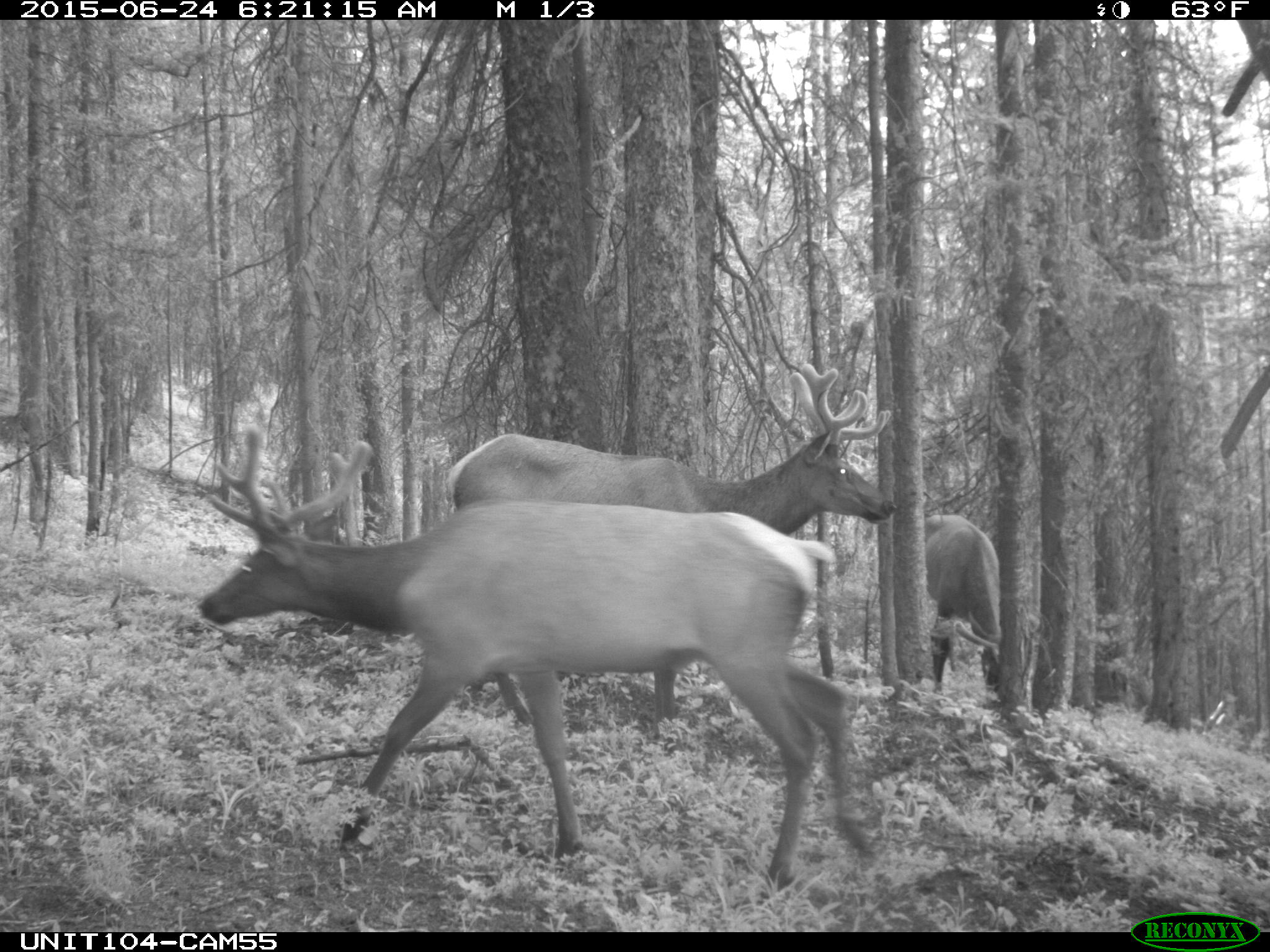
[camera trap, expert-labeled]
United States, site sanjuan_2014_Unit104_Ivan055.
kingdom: Animalia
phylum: Chordata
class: Mammalia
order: Artiodactyla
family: Cervidae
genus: Cervus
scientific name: Cervus elaphus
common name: red deer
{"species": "Cervus elaphus (red deer)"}